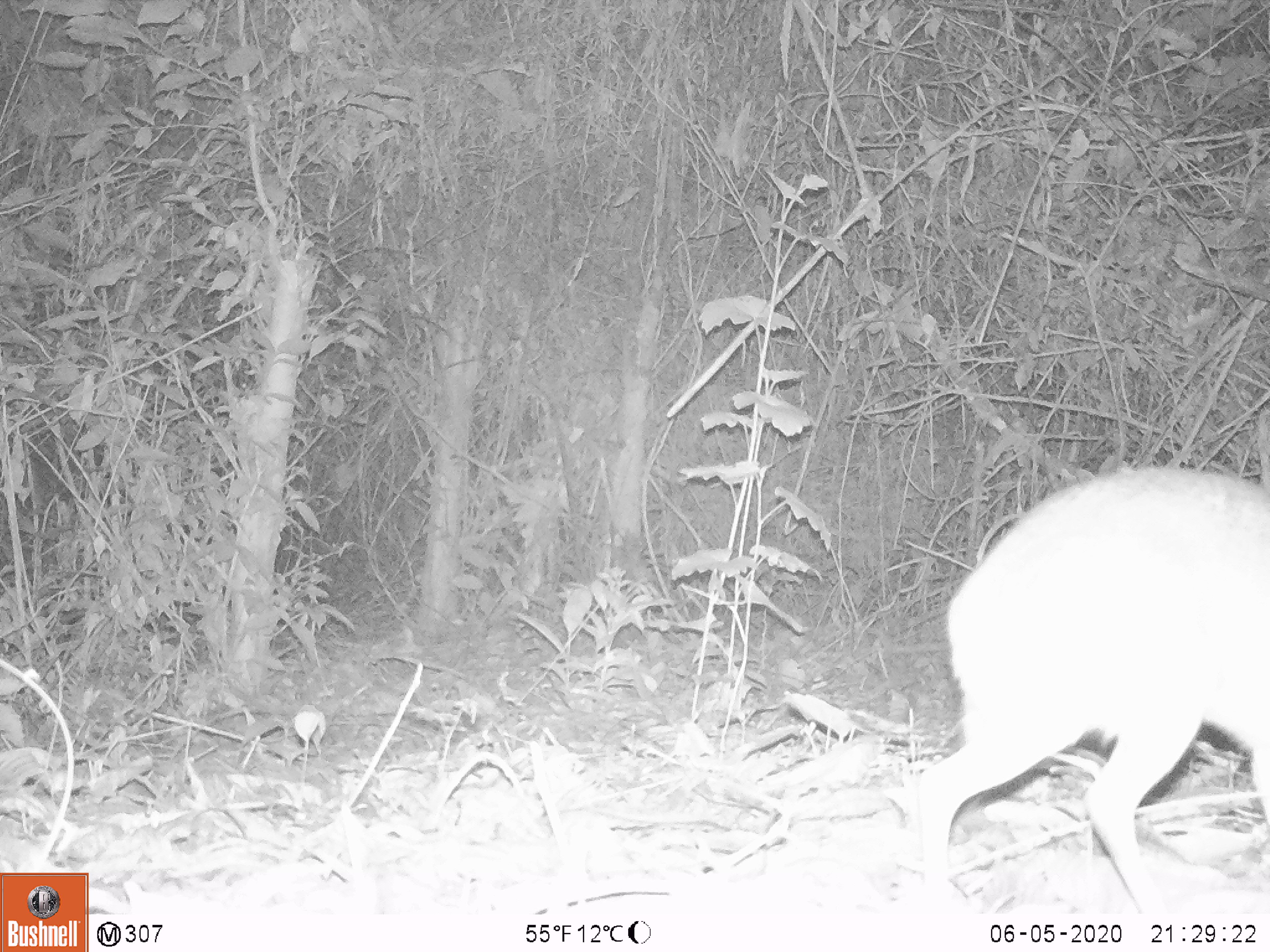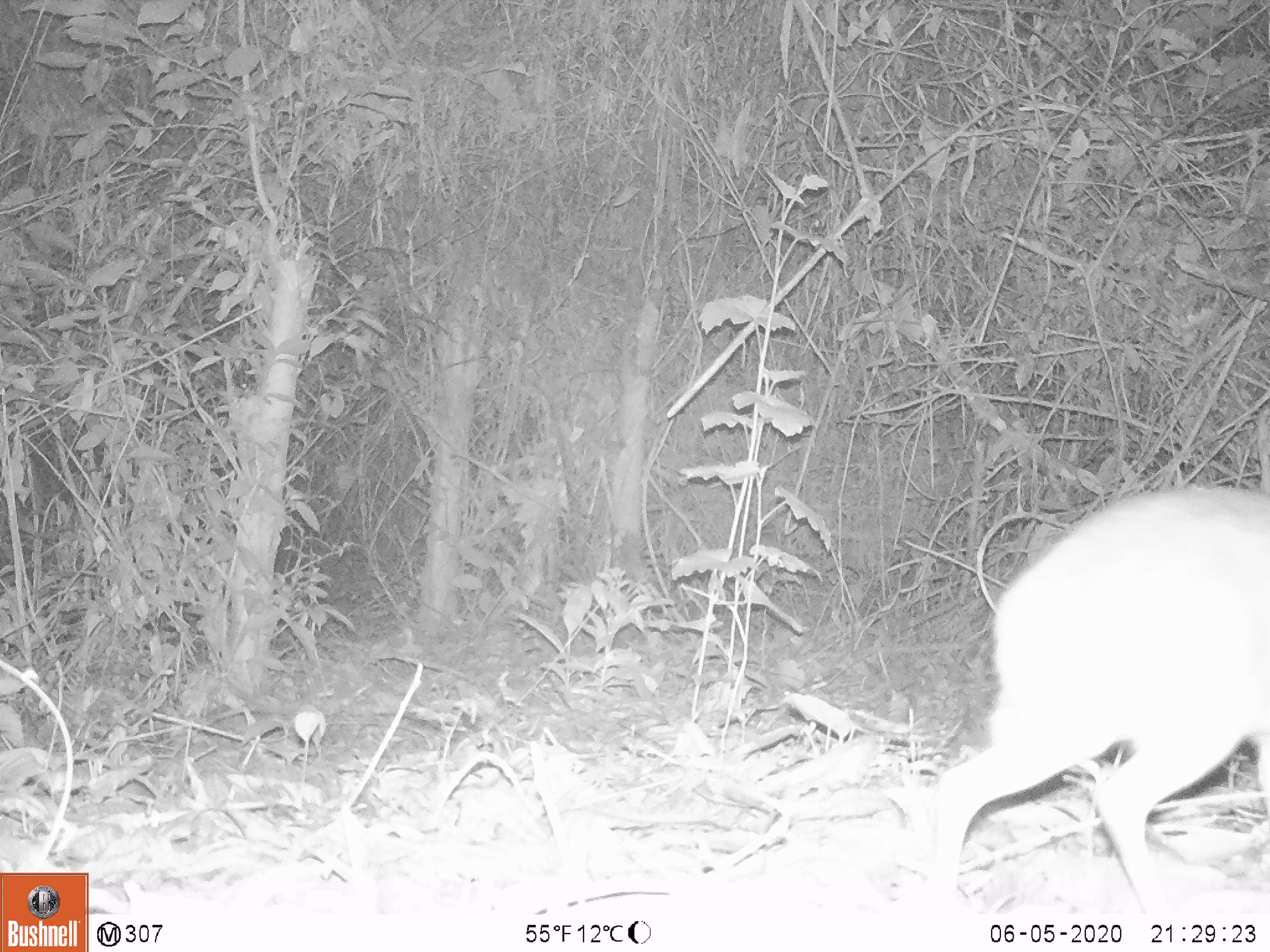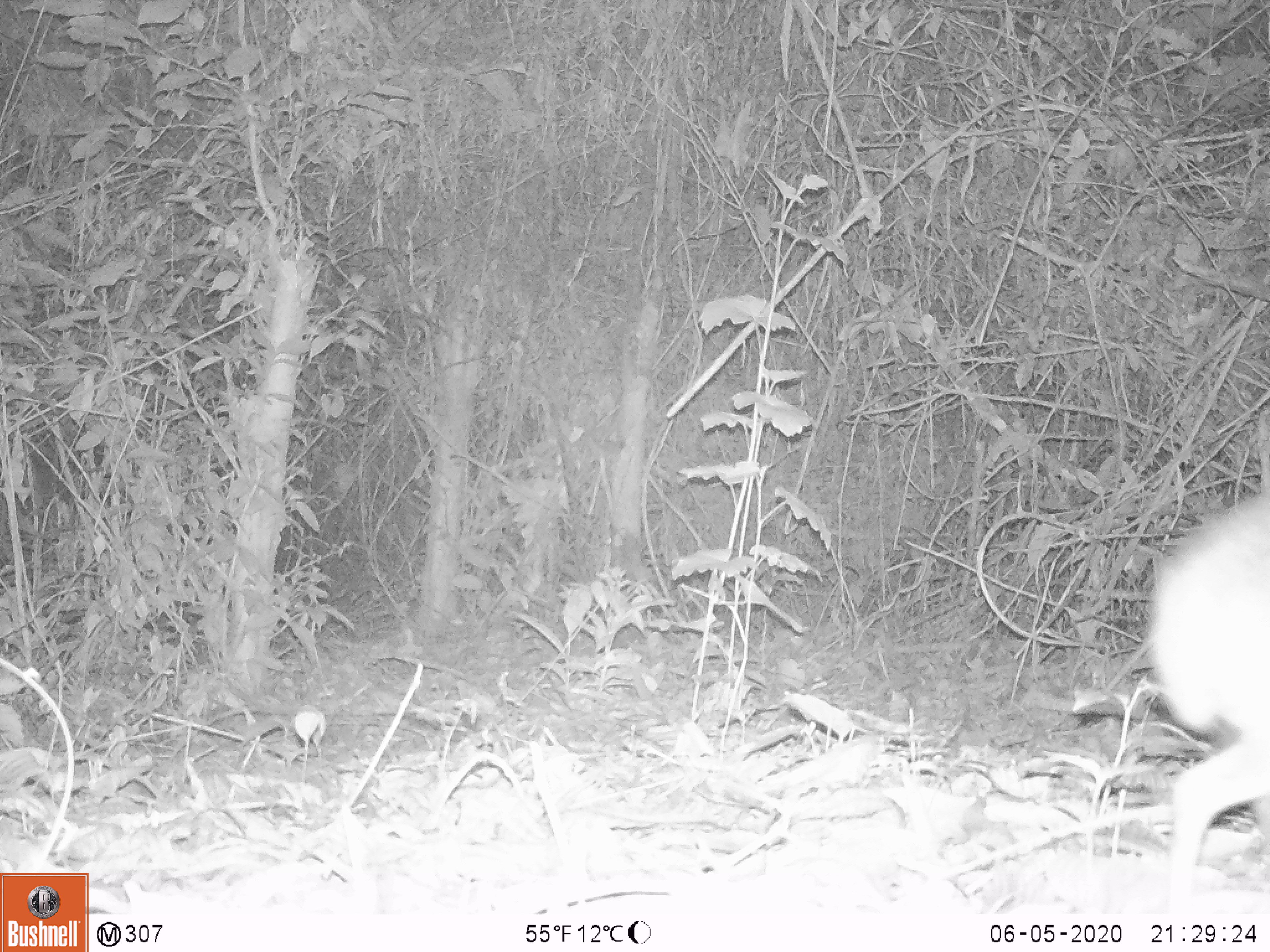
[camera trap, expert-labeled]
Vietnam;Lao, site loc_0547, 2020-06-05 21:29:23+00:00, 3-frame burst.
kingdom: Animalia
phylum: Chordata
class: Mammalia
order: Artiodactyla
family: Tragulidae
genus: Moschiola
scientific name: Moschiola meminna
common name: chevrotain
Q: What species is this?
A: Chevrotain (Moschiola meminna).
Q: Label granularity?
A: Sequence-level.